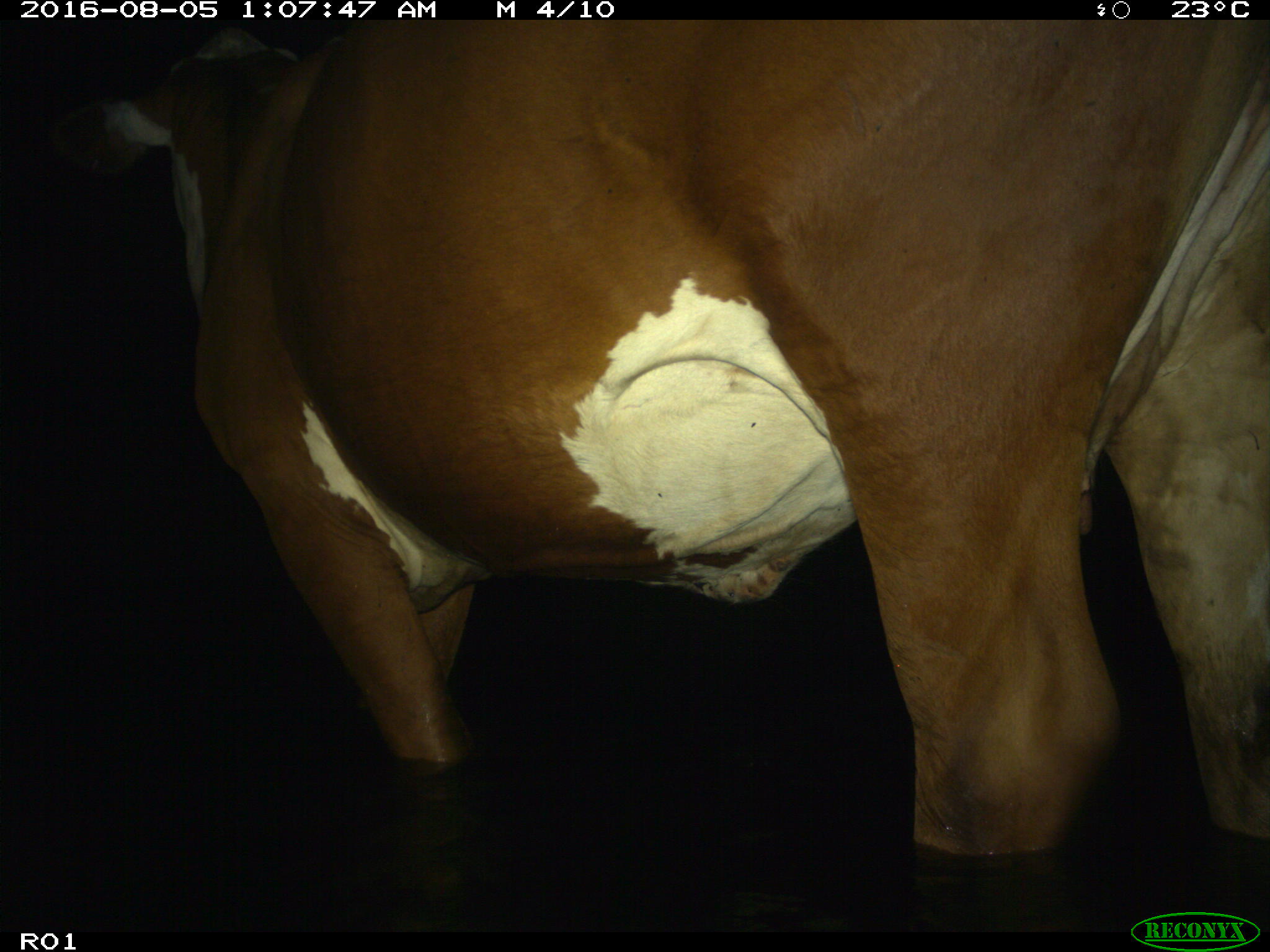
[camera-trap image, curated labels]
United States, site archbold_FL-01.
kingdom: Animalia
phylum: Chordata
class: Mammalia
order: Artiodactyla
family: Bovidae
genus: Bos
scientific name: Bos taurus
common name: domestic cow